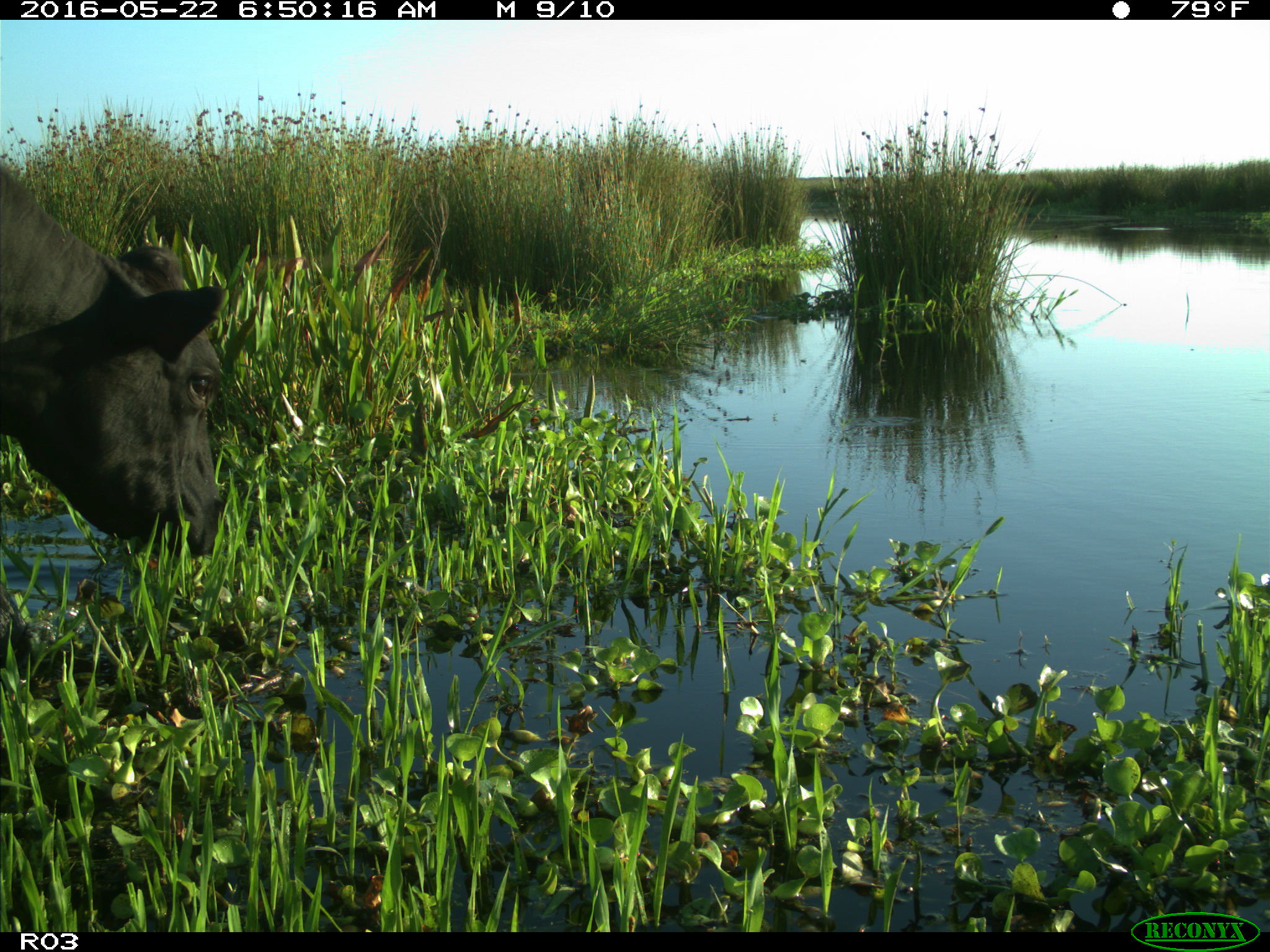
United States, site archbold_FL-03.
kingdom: Animalia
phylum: Chordata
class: Mammalia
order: Artiodactyla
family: Bovidae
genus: Bos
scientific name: Bos taurus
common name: domestic cow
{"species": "Bos taurus (domestic cow)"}